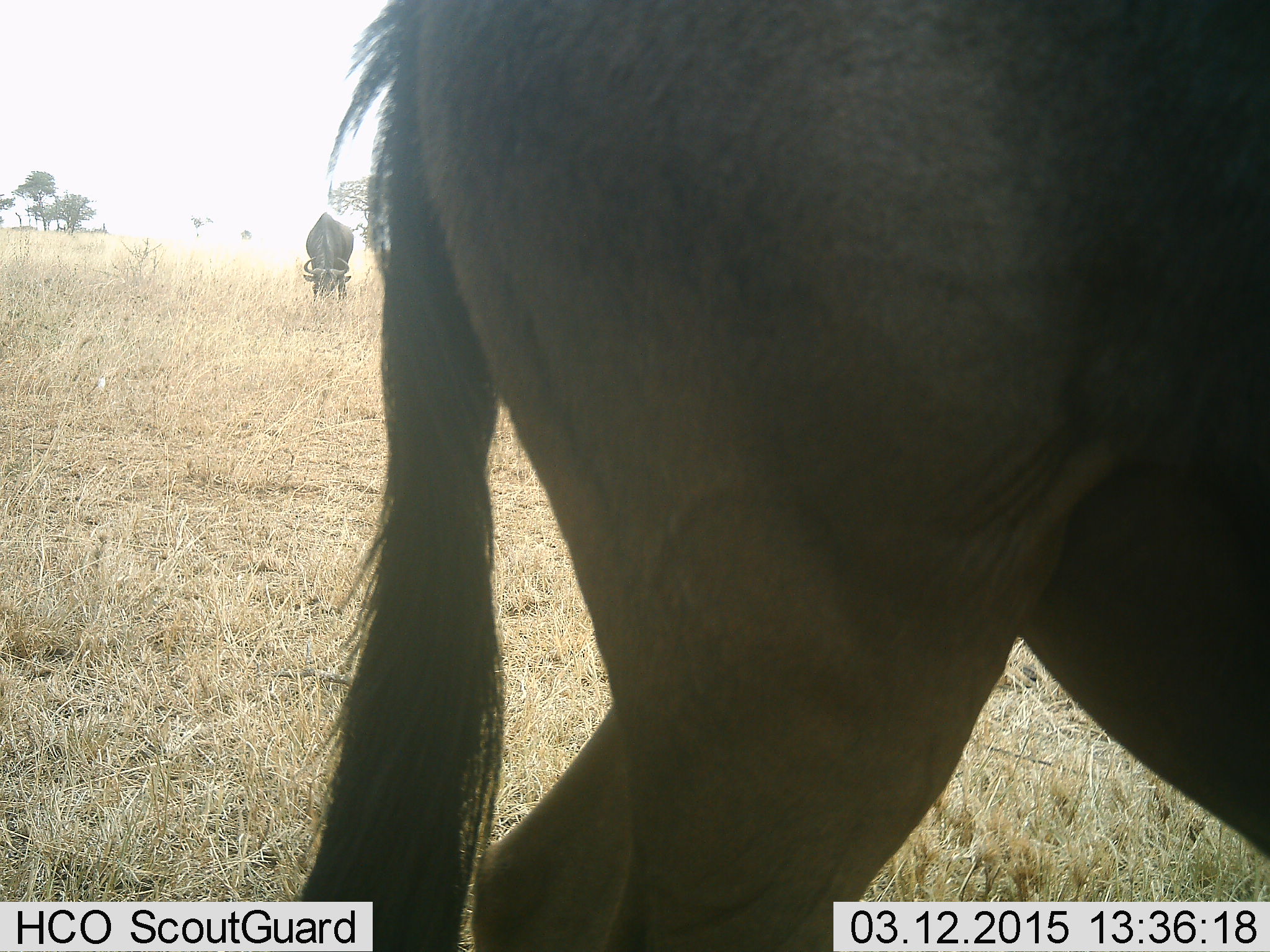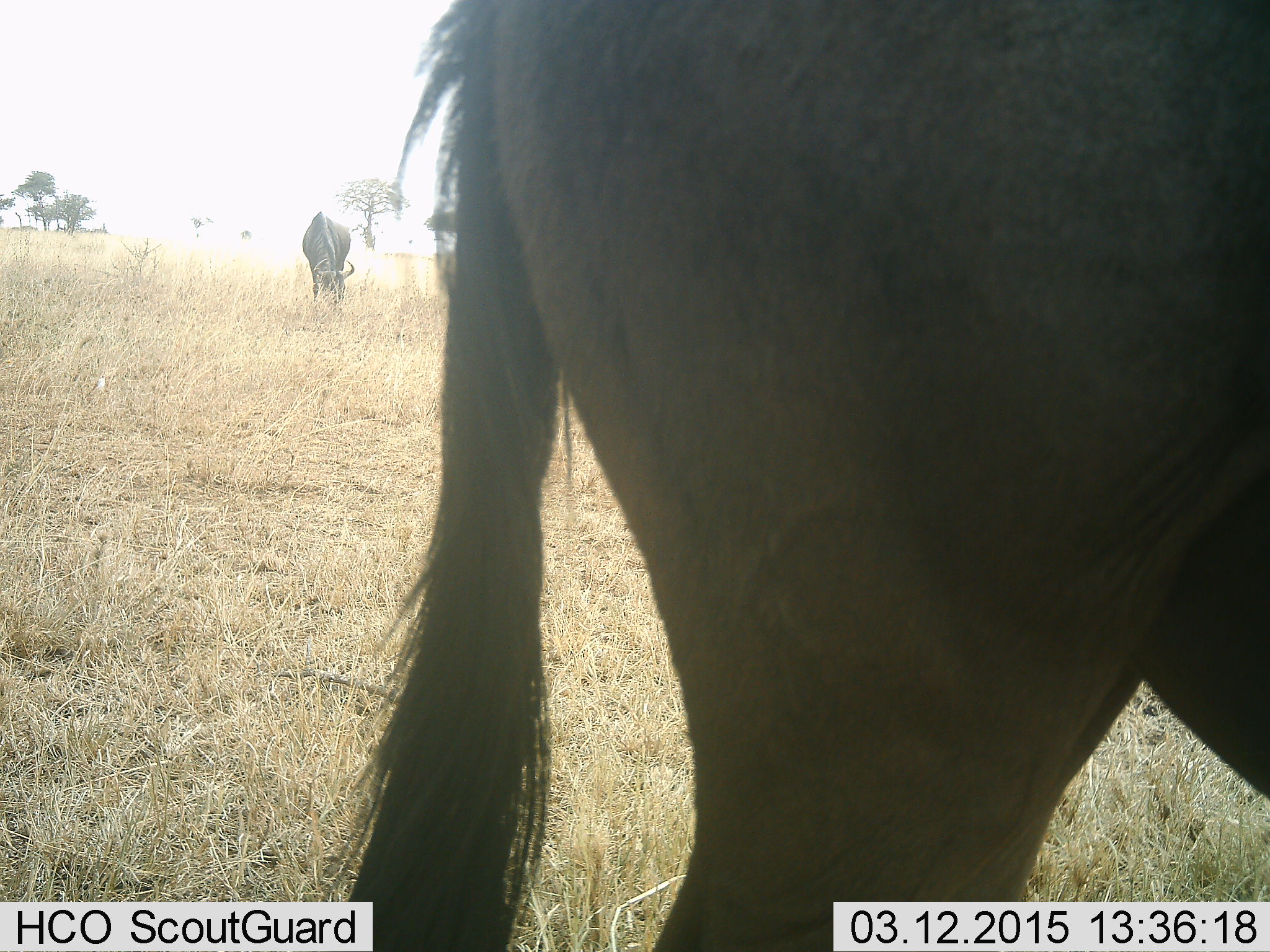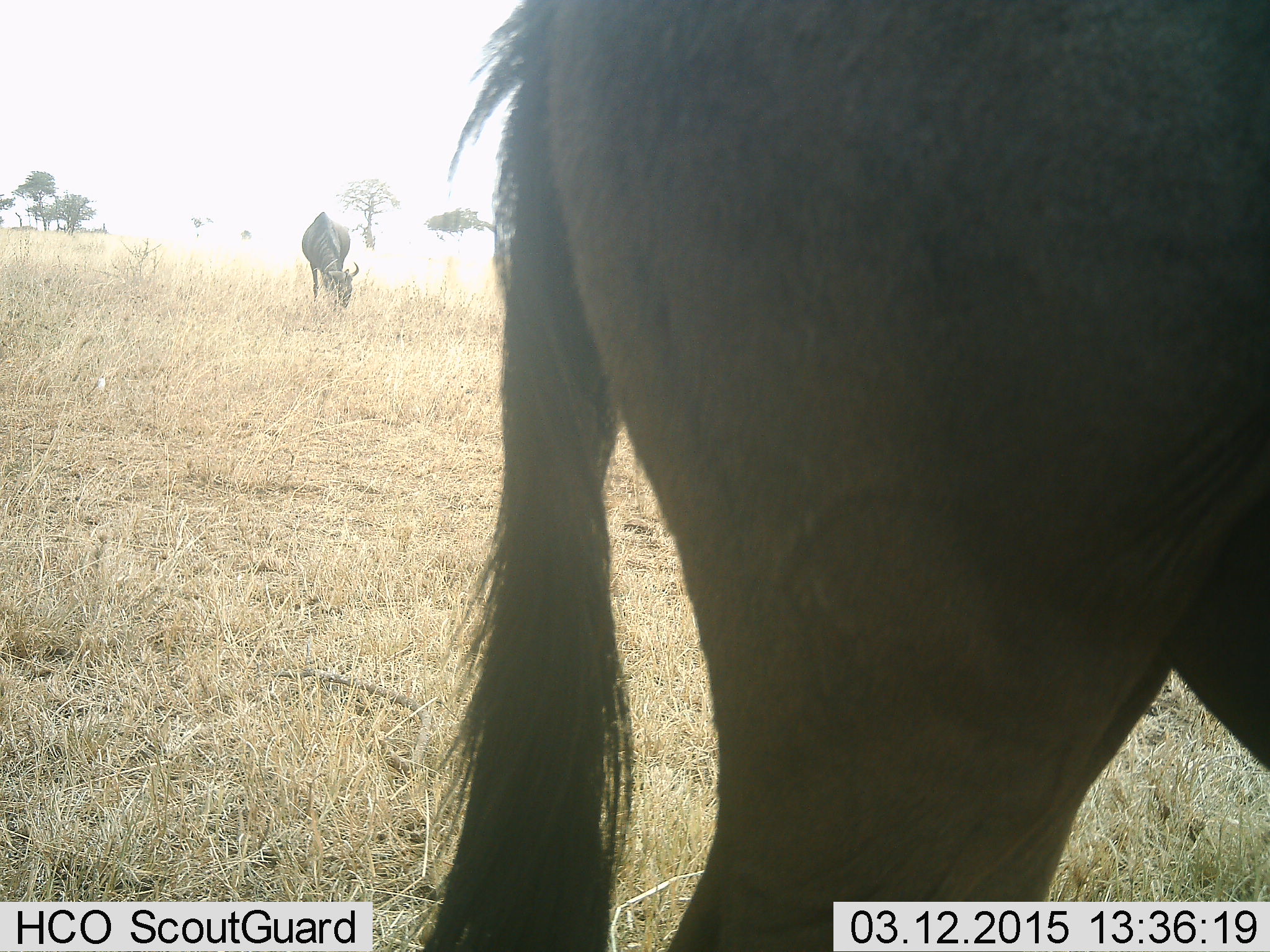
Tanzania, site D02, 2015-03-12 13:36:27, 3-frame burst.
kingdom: Animalia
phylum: Chordata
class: Mammalia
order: Artiodactyla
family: Bovidae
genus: Connochaetes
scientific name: Connochaetes taurinus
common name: blue wildebeest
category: wildebeest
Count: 2.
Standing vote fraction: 30%.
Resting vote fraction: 0%.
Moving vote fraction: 40%.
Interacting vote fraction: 0%.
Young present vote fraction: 0%.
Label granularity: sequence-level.